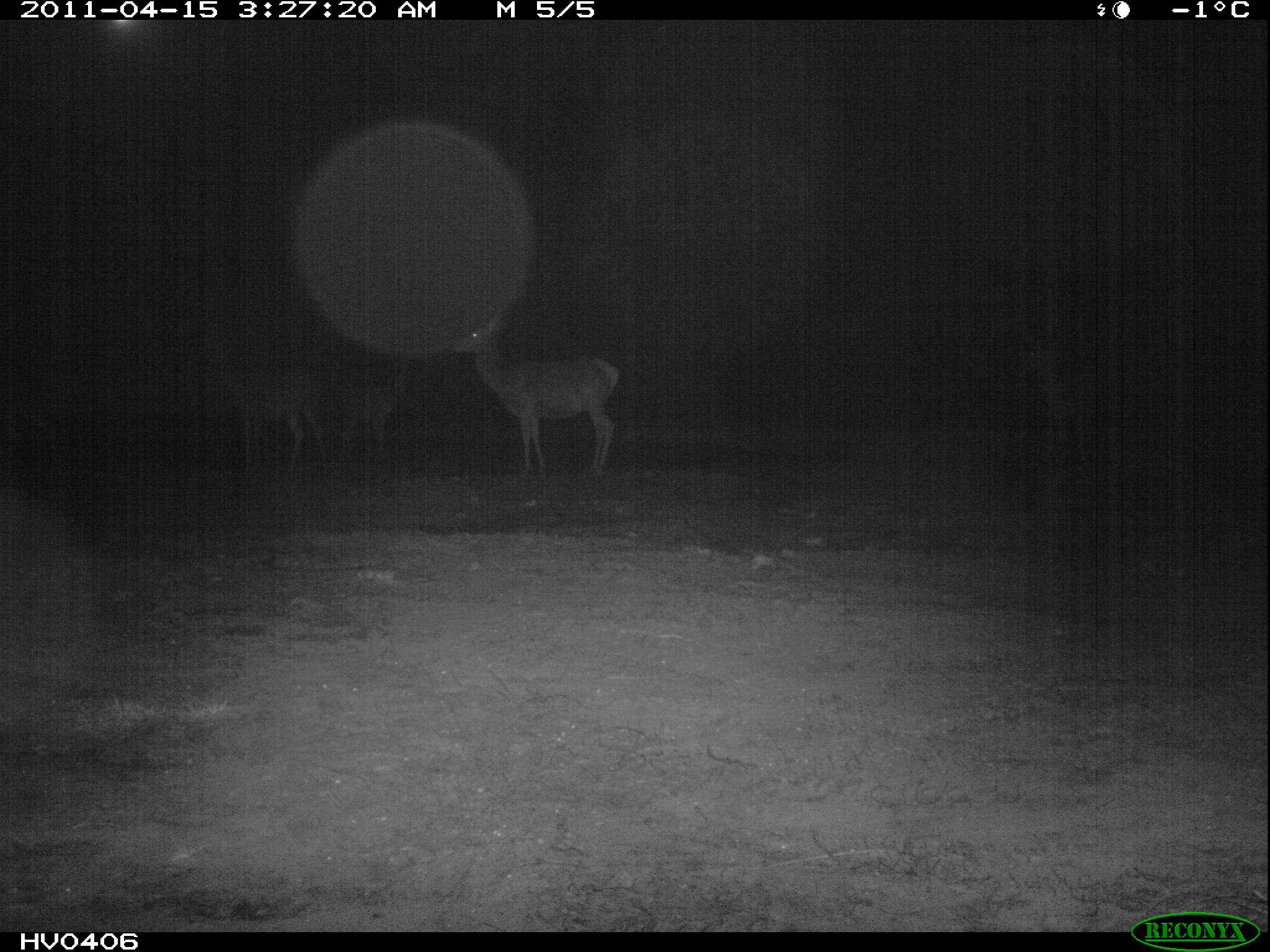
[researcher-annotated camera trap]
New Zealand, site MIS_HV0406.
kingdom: Animalia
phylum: Chordata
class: Mammalia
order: Artiodactyla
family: Cervidae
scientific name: Cervidae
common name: deer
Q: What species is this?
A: Deer (Cervidae).